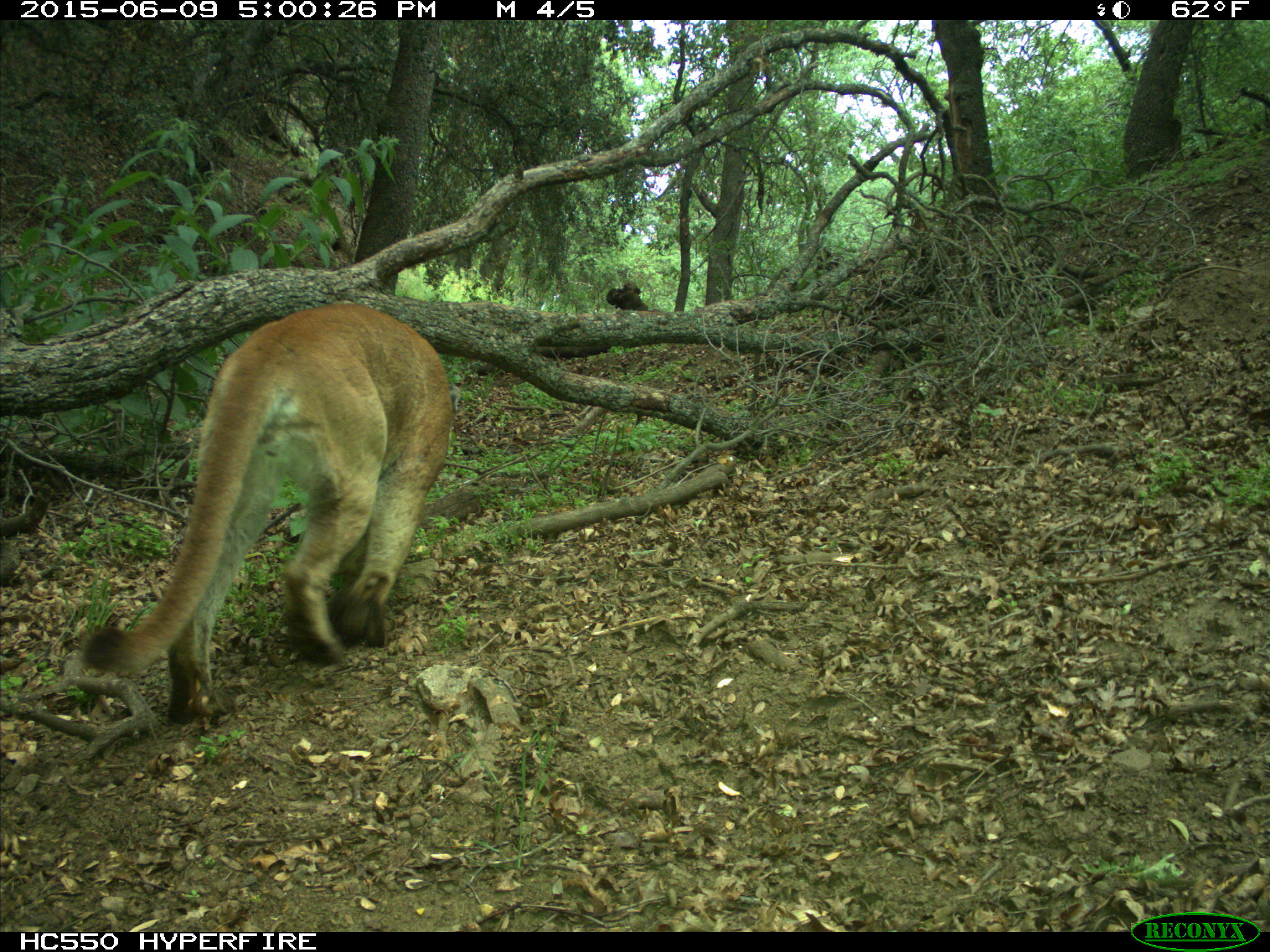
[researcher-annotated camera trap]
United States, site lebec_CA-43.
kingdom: Animalia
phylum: Chordata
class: Mammalia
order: Carnivora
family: Felidae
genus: Puma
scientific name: Puma concolor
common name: mountain lion